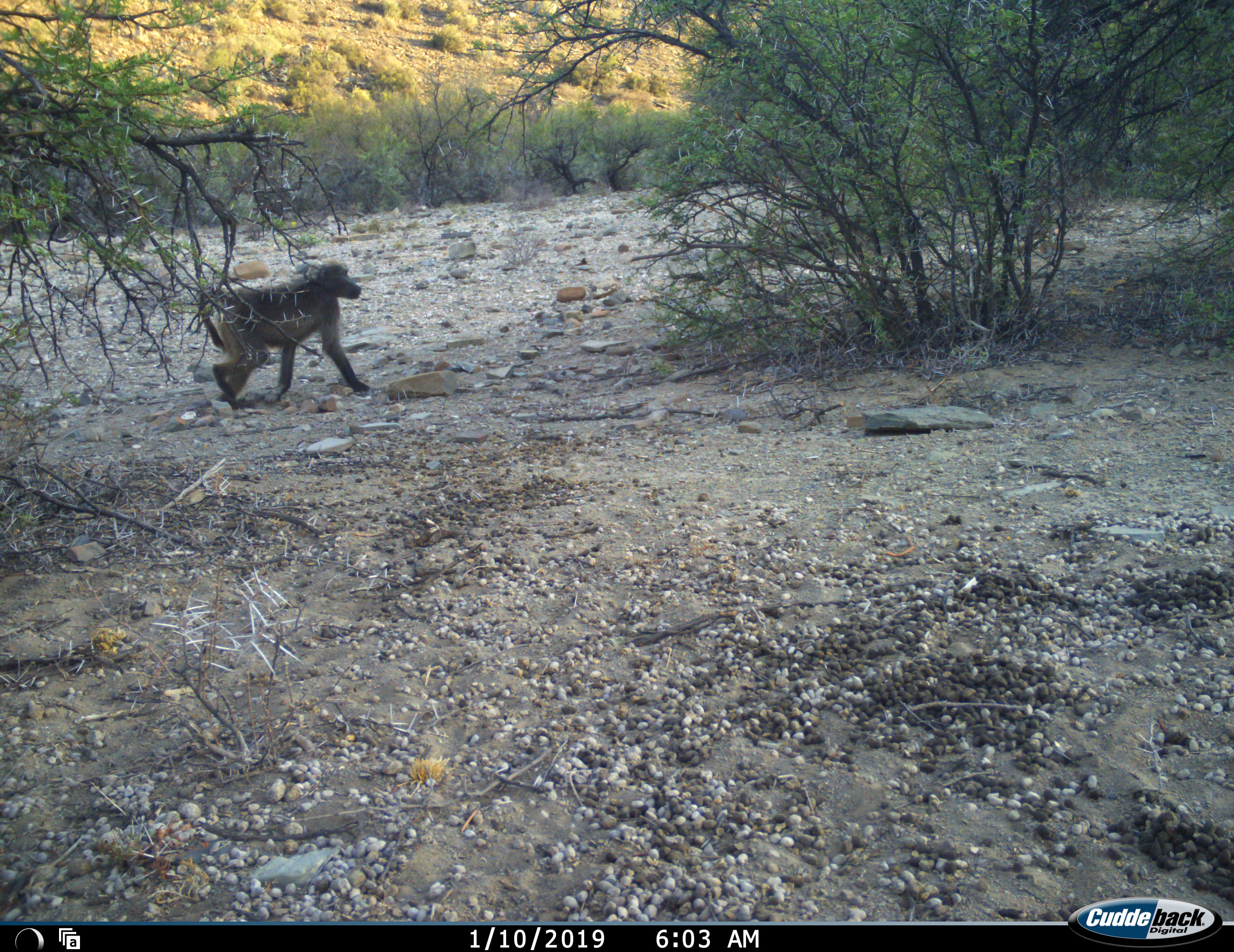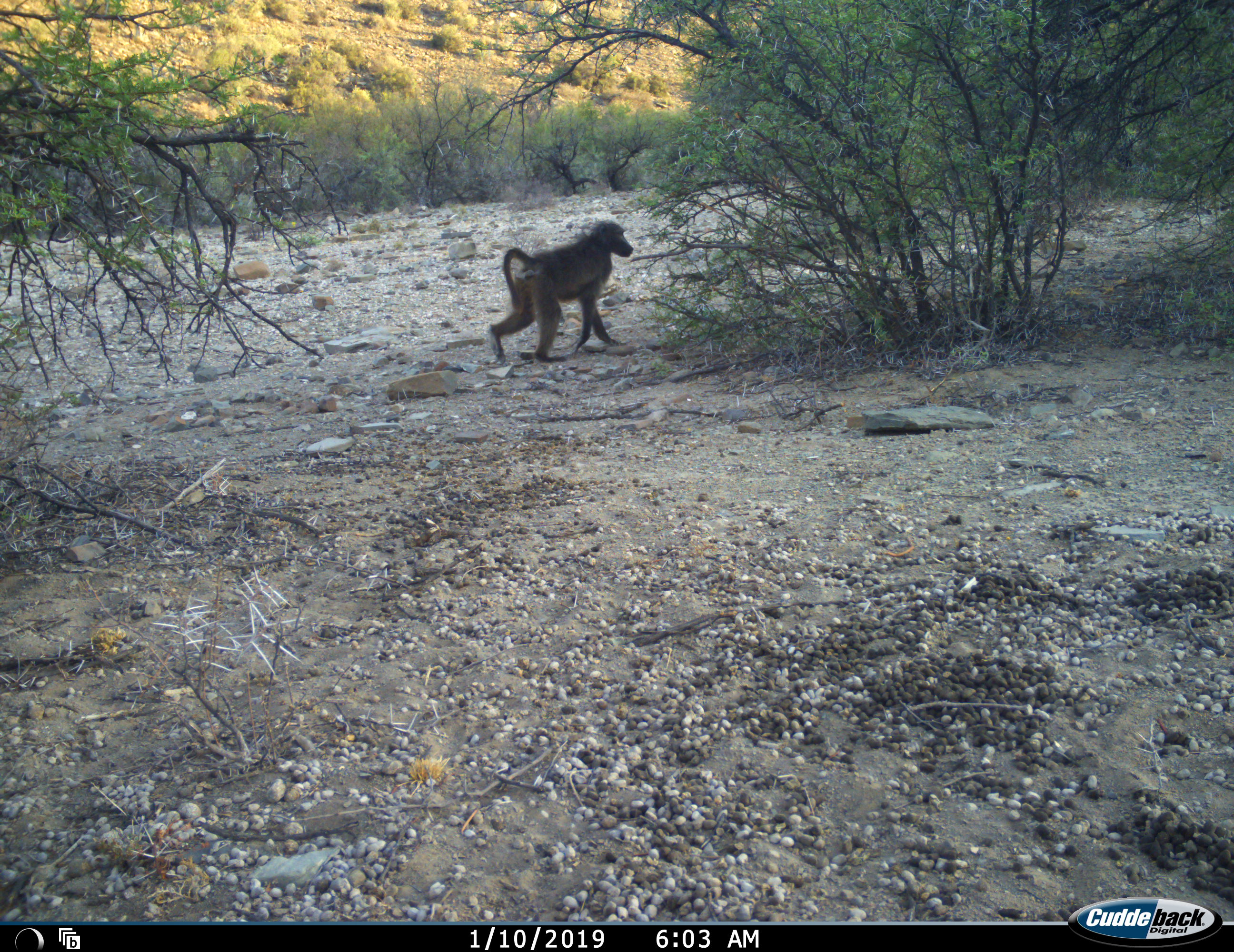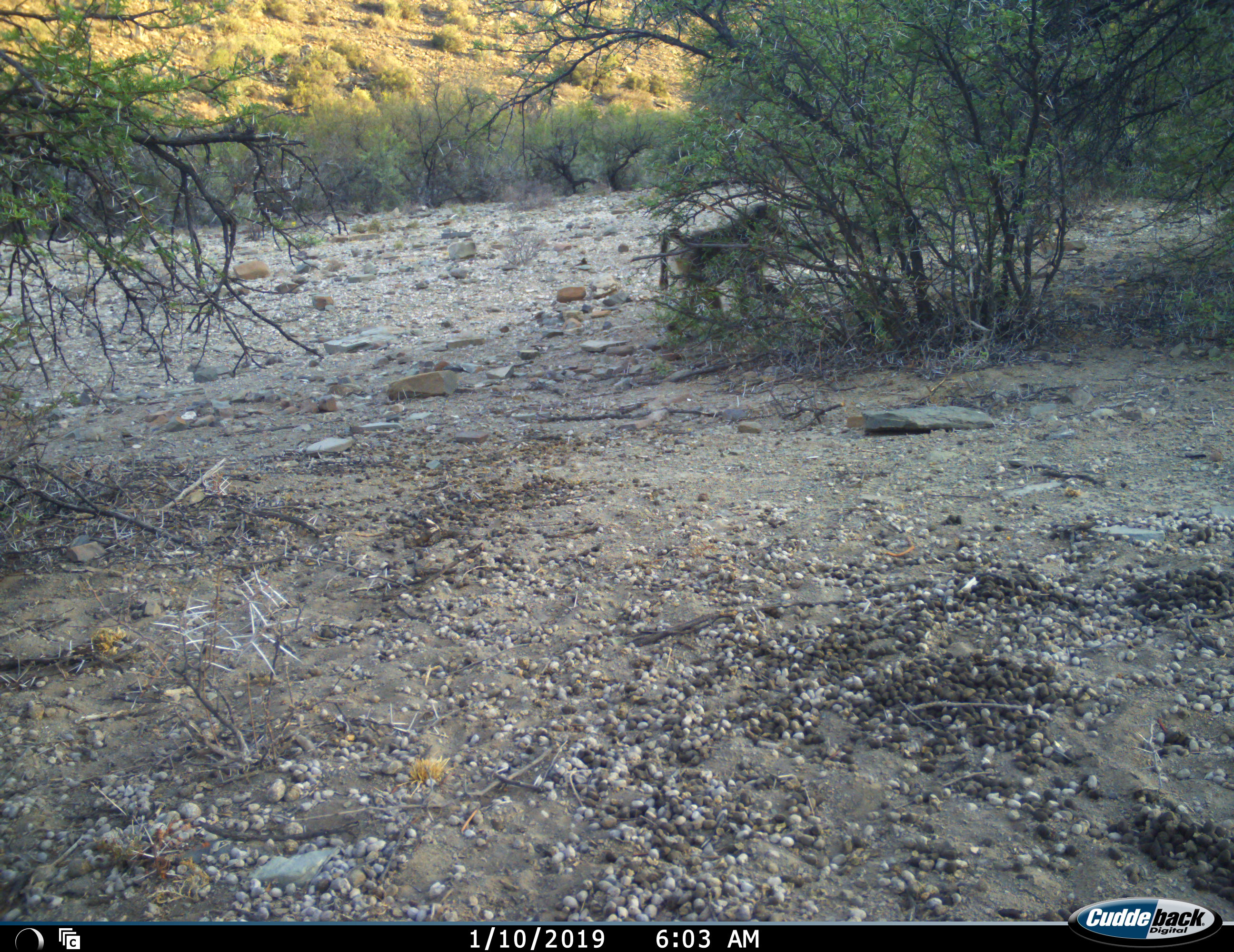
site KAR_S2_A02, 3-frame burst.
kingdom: Animalia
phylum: Chordata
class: Mammalia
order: Primates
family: Cercopithecidae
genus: Papio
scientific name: Papio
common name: baboon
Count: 1.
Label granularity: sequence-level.